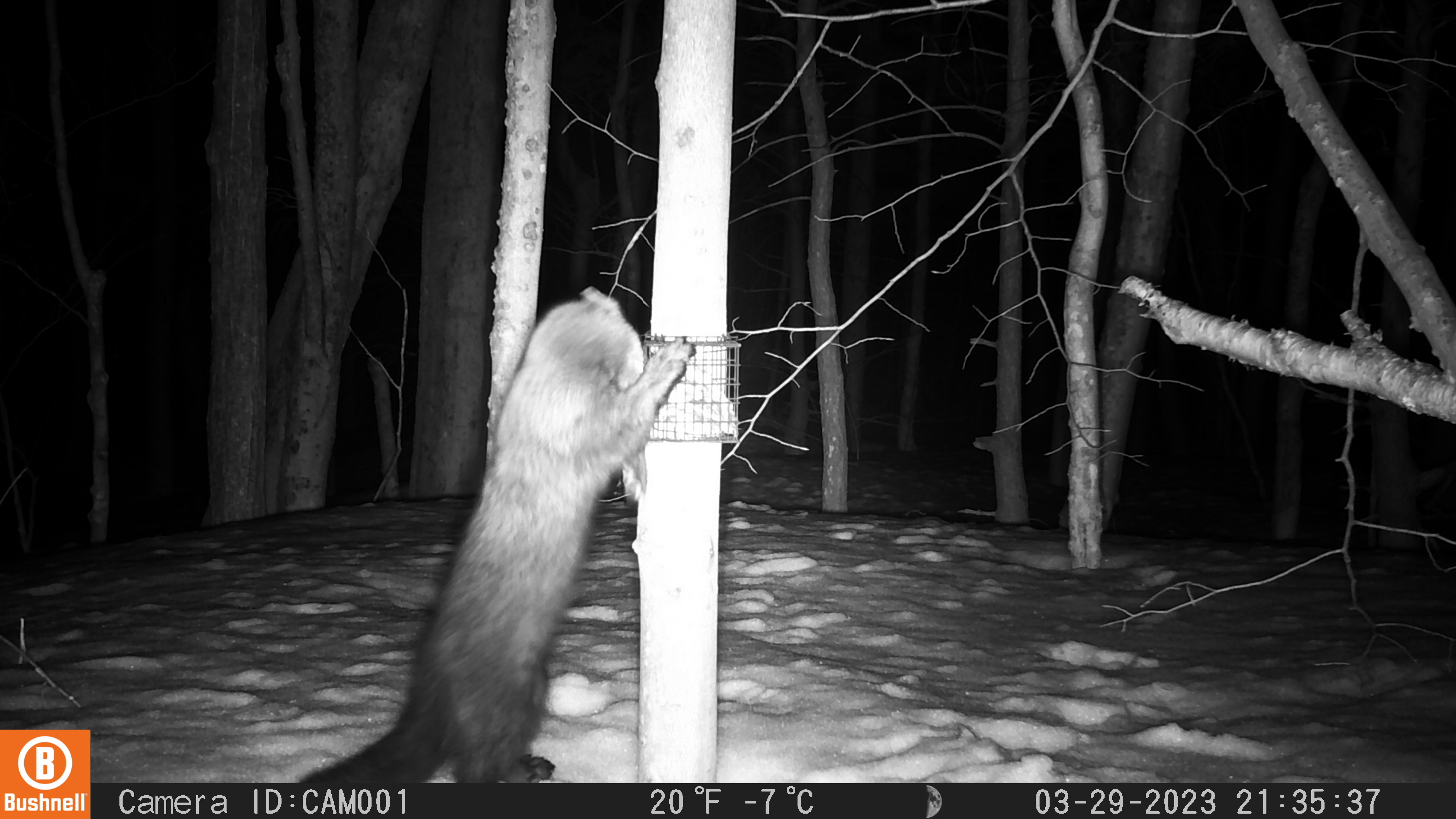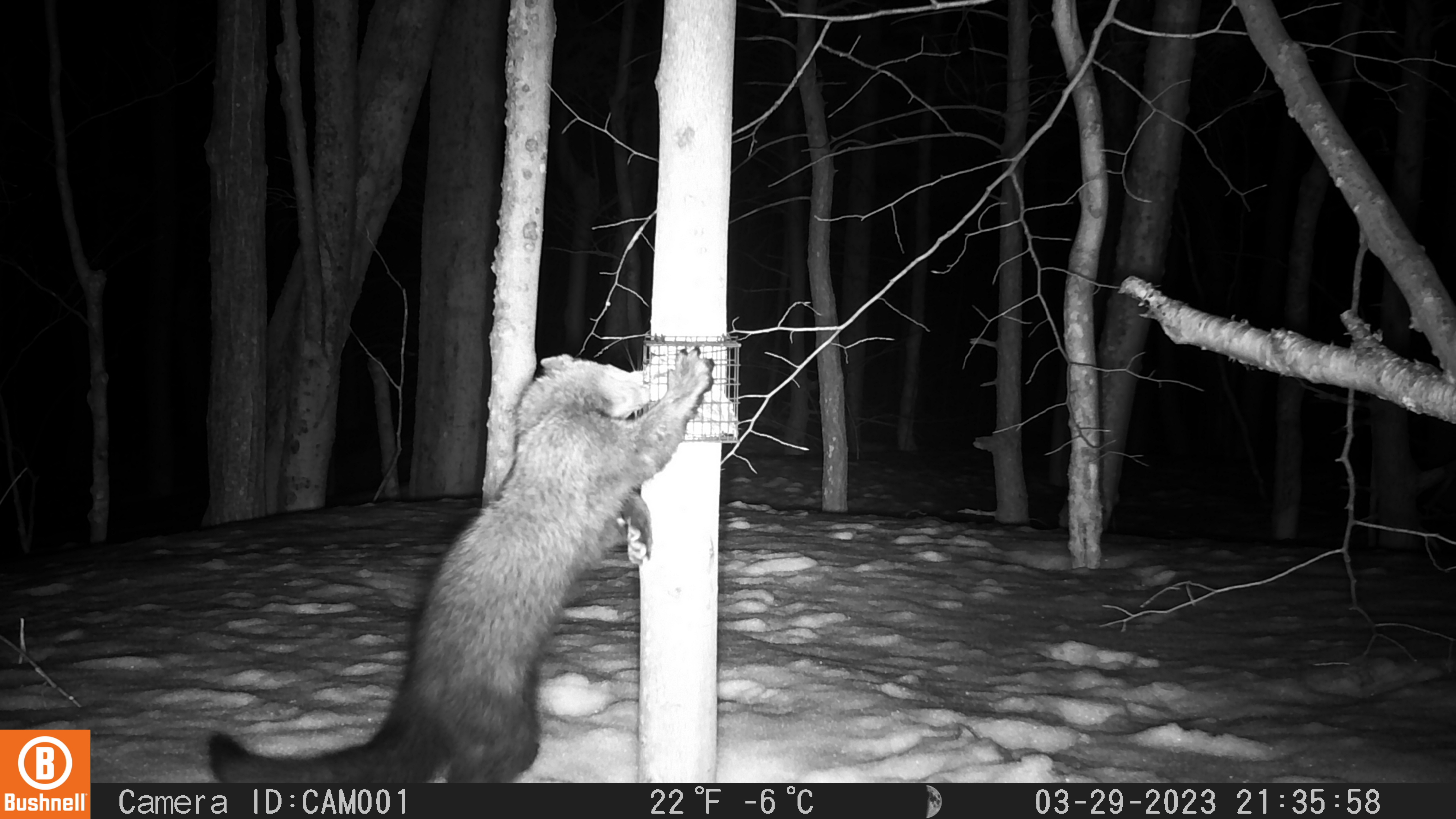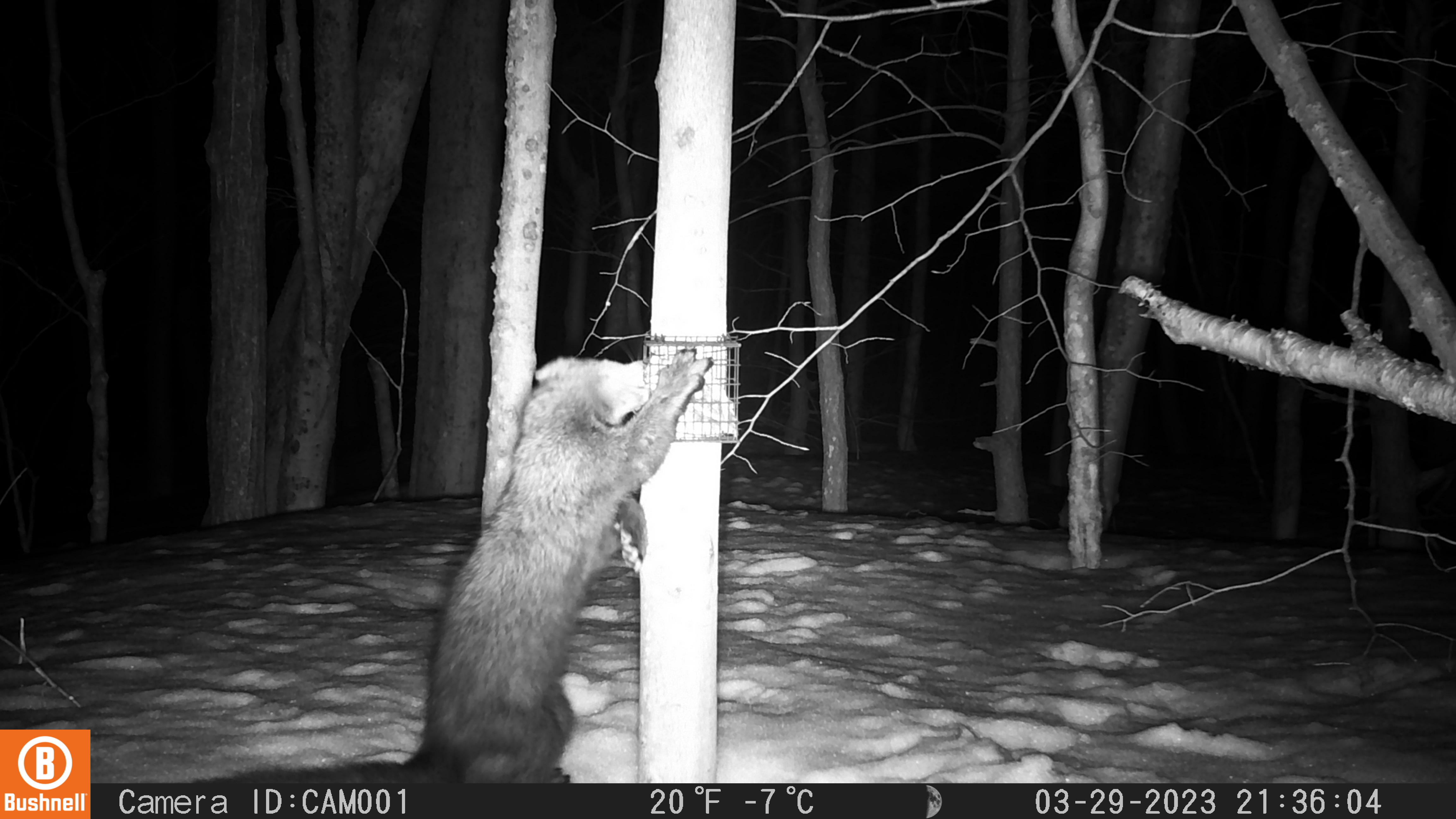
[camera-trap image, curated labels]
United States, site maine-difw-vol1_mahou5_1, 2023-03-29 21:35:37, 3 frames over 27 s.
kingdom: Animalia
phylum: Chordata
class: Mammalia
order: Carnivora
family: Mustelidae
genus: Pekania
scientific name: Pekania pennanti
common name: fisher